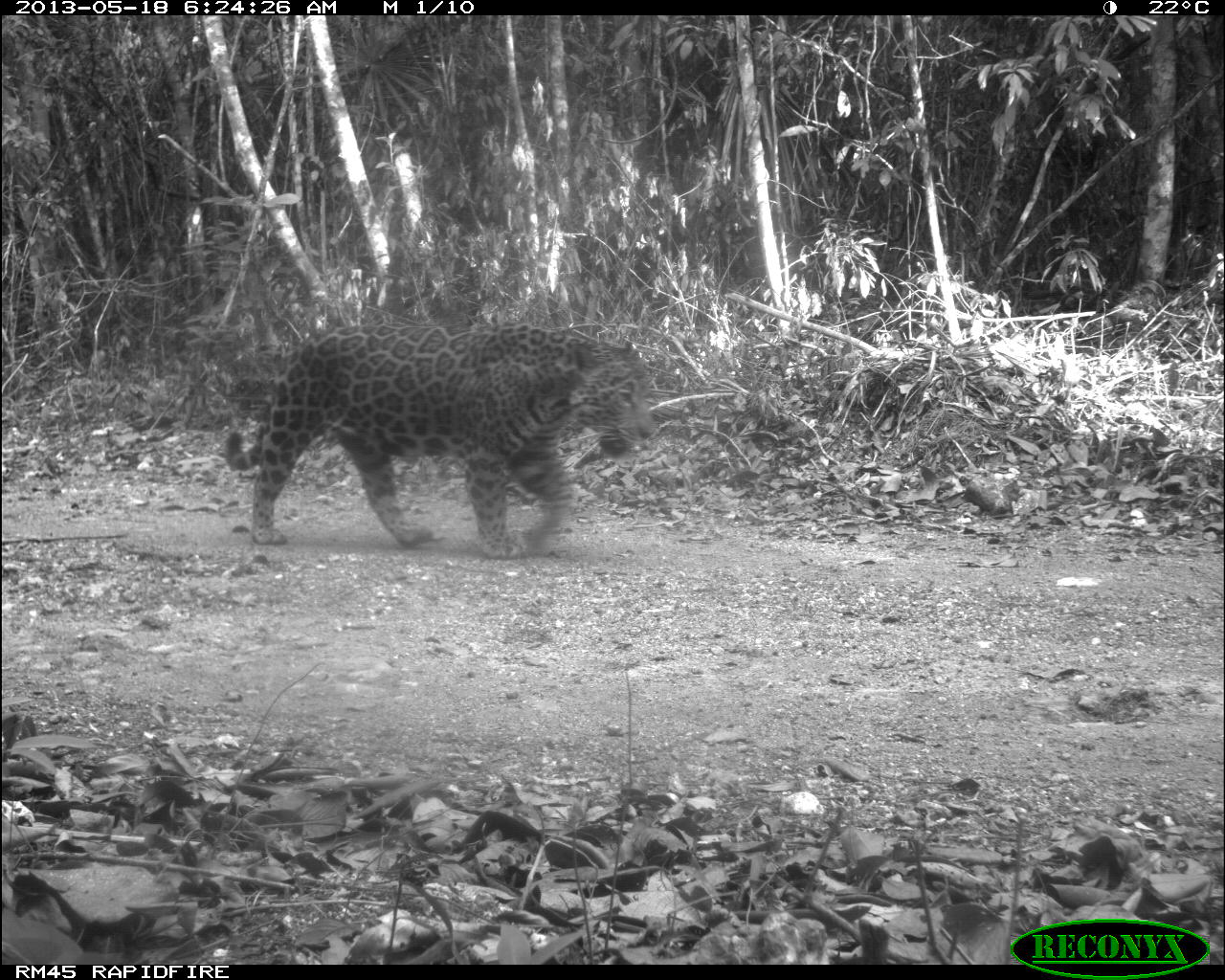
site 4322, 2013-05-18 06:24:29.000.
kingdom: Animalia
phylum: Chordata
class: Mammalia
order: Carnivora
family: Felidae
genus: Panthera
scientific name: Panthera onca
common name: jaguar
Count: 1.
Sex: male.